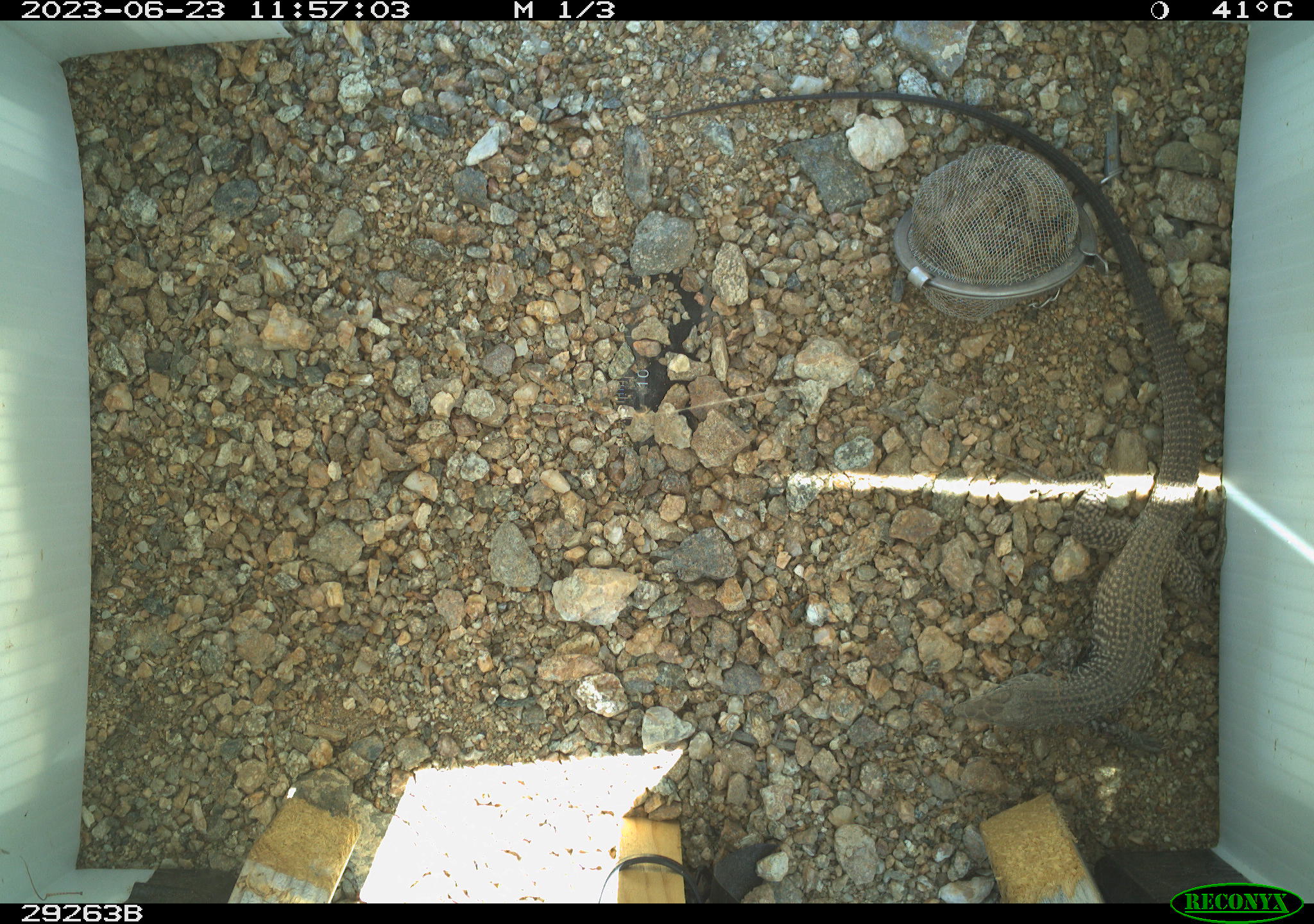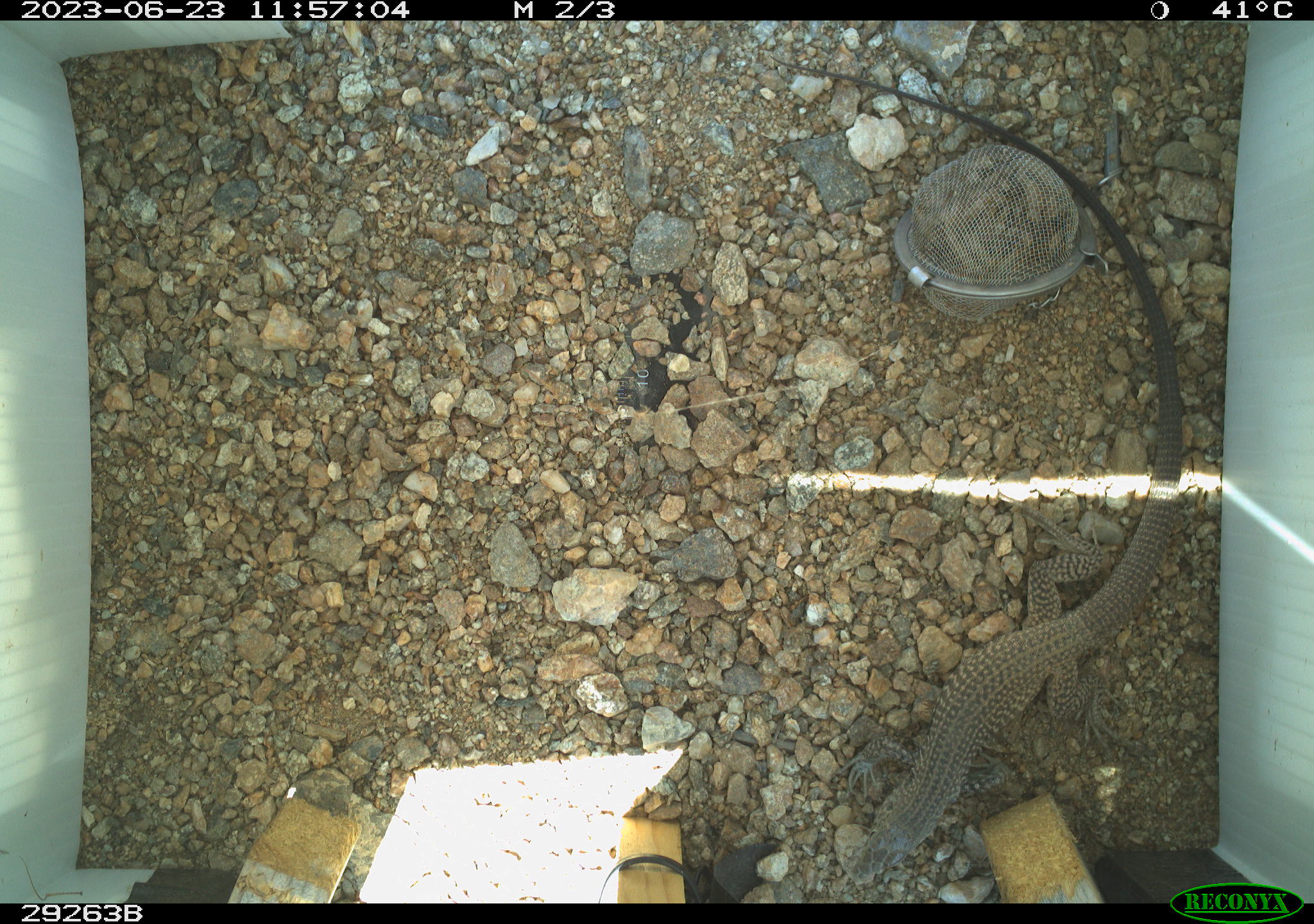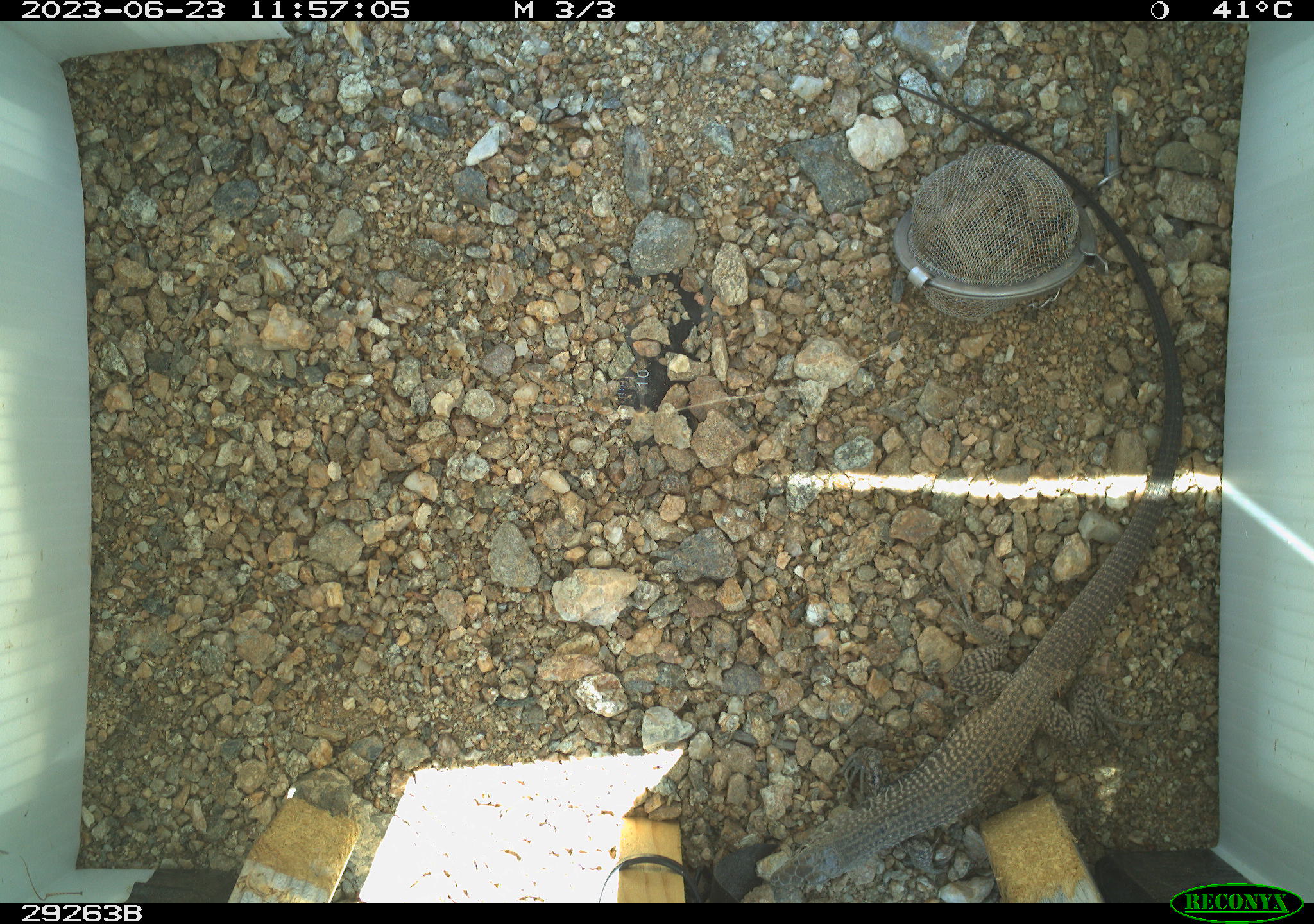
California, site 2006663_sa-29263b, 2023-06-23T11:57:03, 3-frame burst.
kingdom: Animalia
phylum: Chordata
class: Reptilia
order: Squamata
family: Teiidae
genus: Aspidoscelis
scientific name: Aspidoscelis tigris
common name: western whiptail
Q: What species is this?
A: Western whiptail (Aspidoscelis tigris).